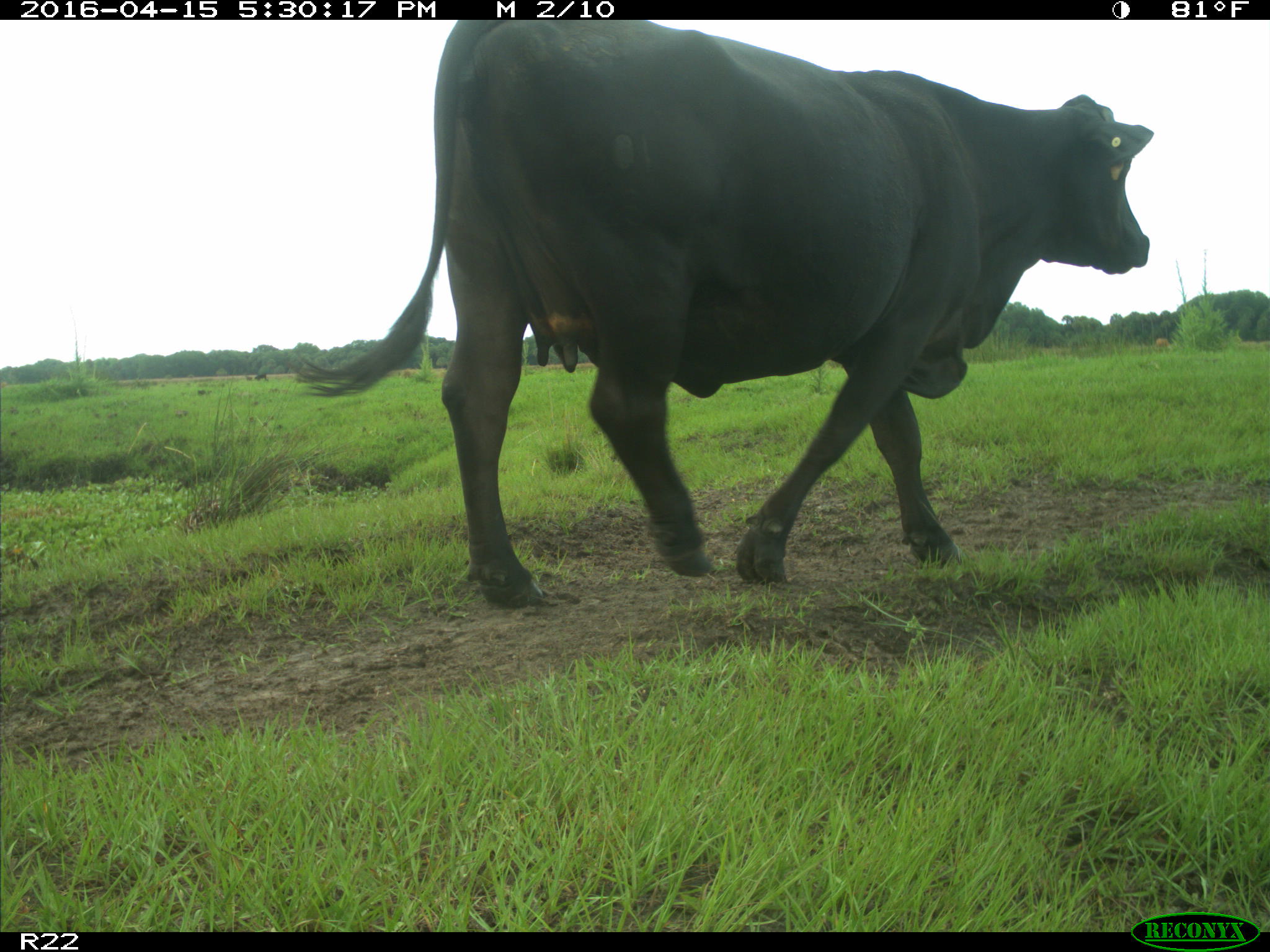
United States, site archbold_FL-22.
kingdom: Animalia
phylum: Chordata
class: Mammalia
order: Artiodactyla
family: Bovidae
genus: Bos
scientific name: Bos taurus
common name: domestic cow